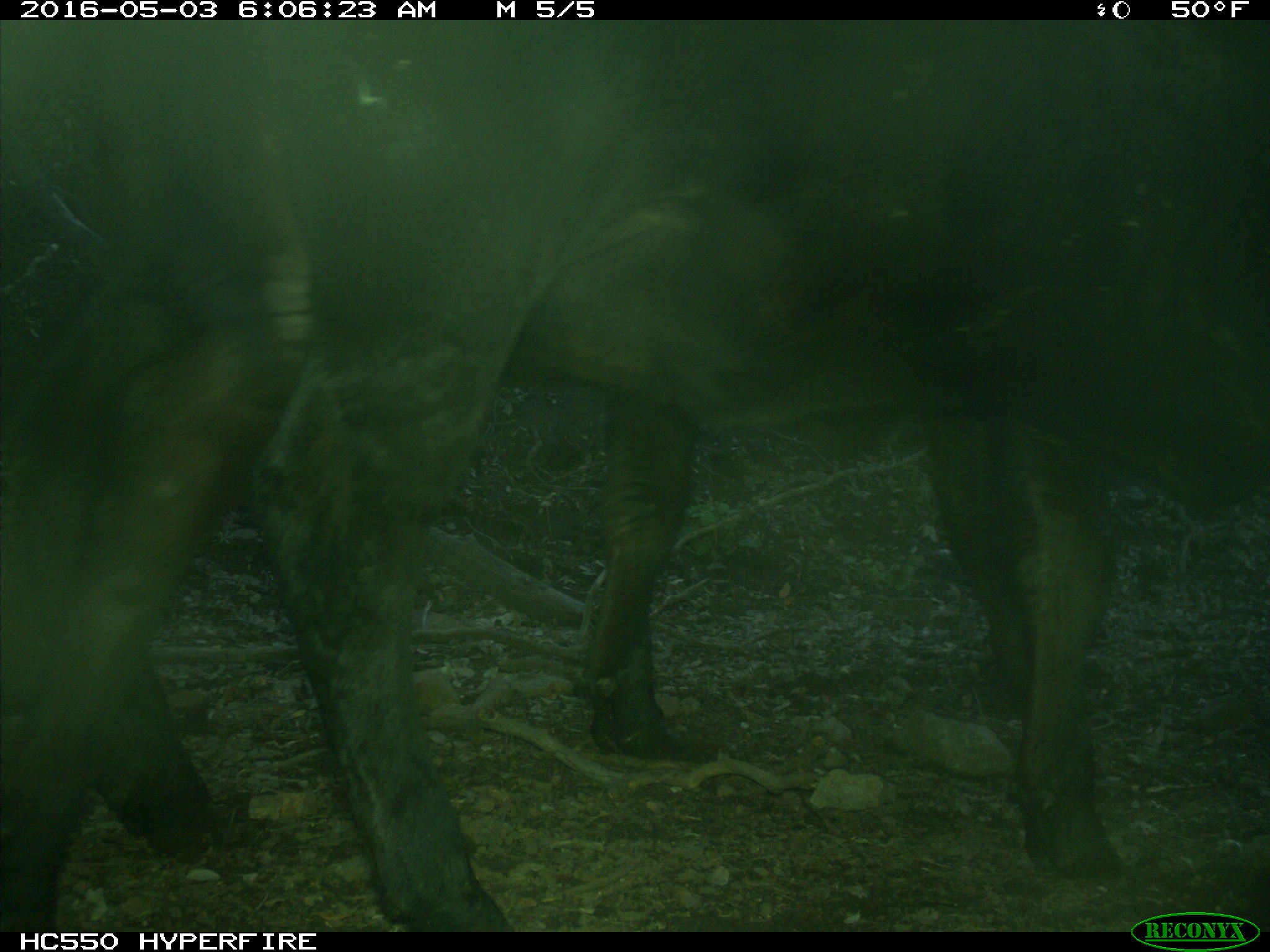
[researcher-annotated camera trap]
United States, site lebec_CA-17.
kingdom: Animalia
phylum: Chordata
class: Mammalia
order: Artiodactyla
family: Bovidae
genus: Bos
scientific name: Bos taurus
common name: domestic cow